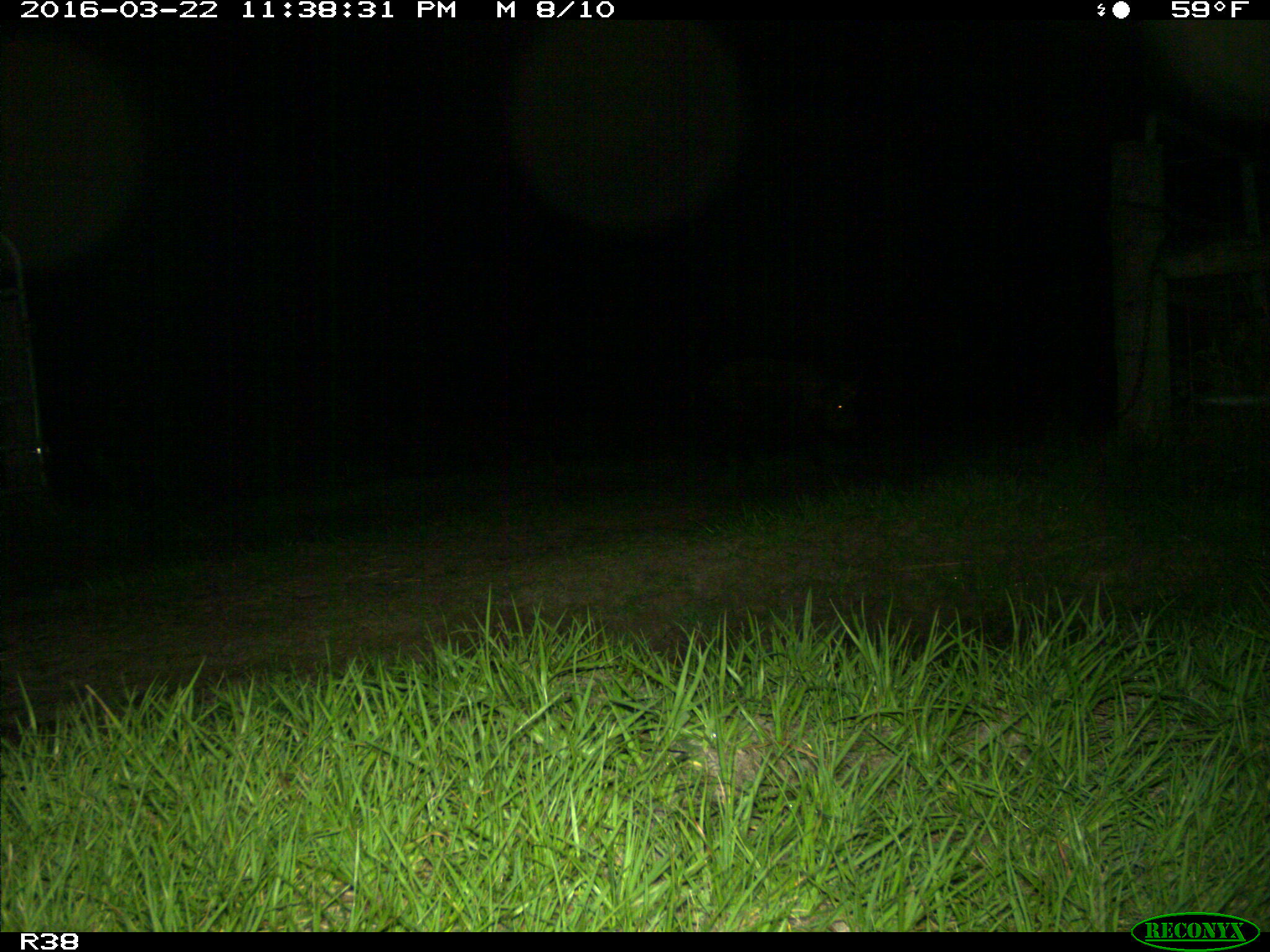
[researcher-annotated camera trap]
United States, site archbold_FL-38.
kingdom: Animalia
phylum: Chordata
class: Mammalia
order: Artiodactyla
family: Suidae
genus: Sus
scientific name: Sus scrofa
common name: wild boar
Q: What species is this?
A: Sus scrofa (wild boar).